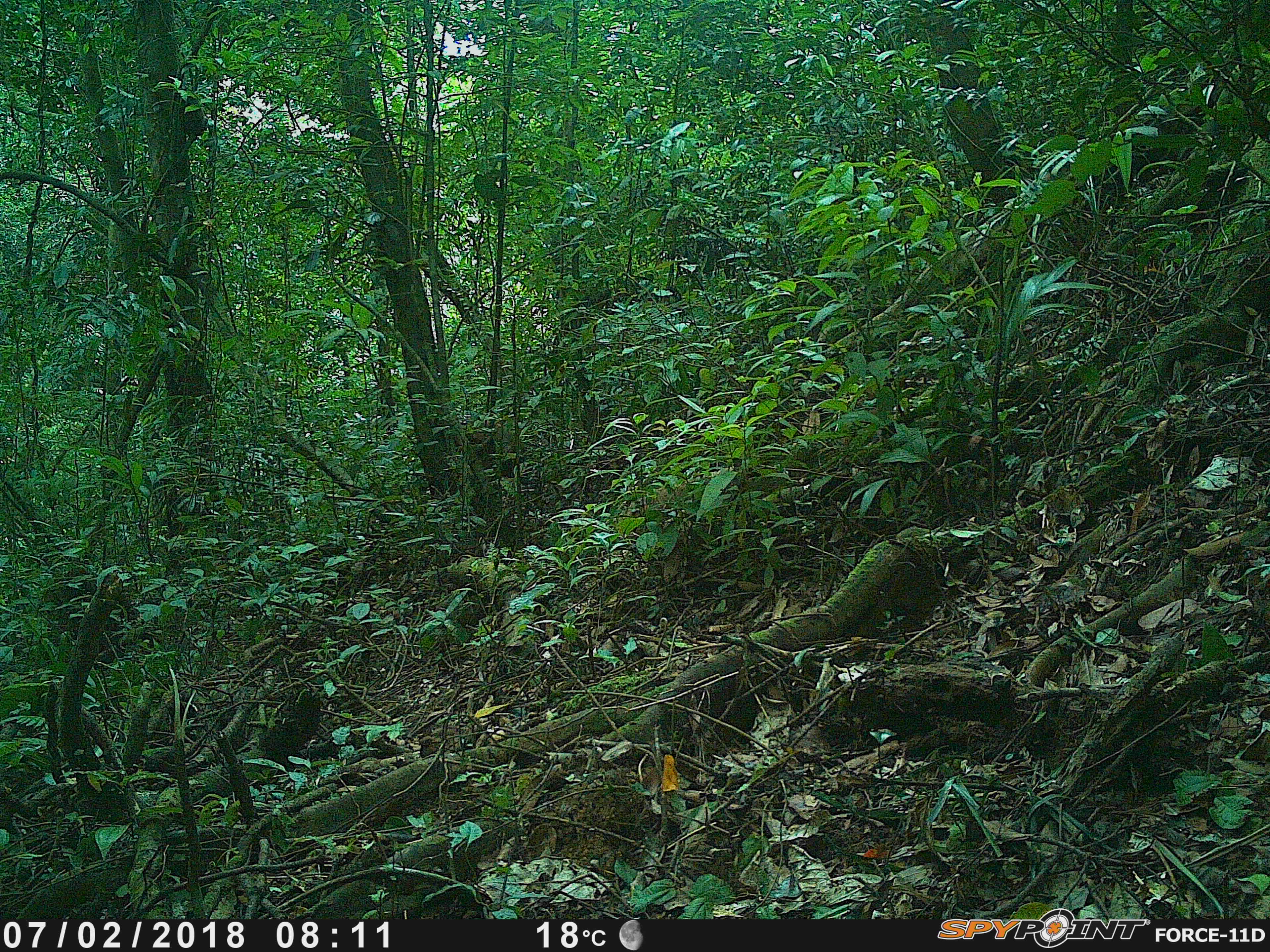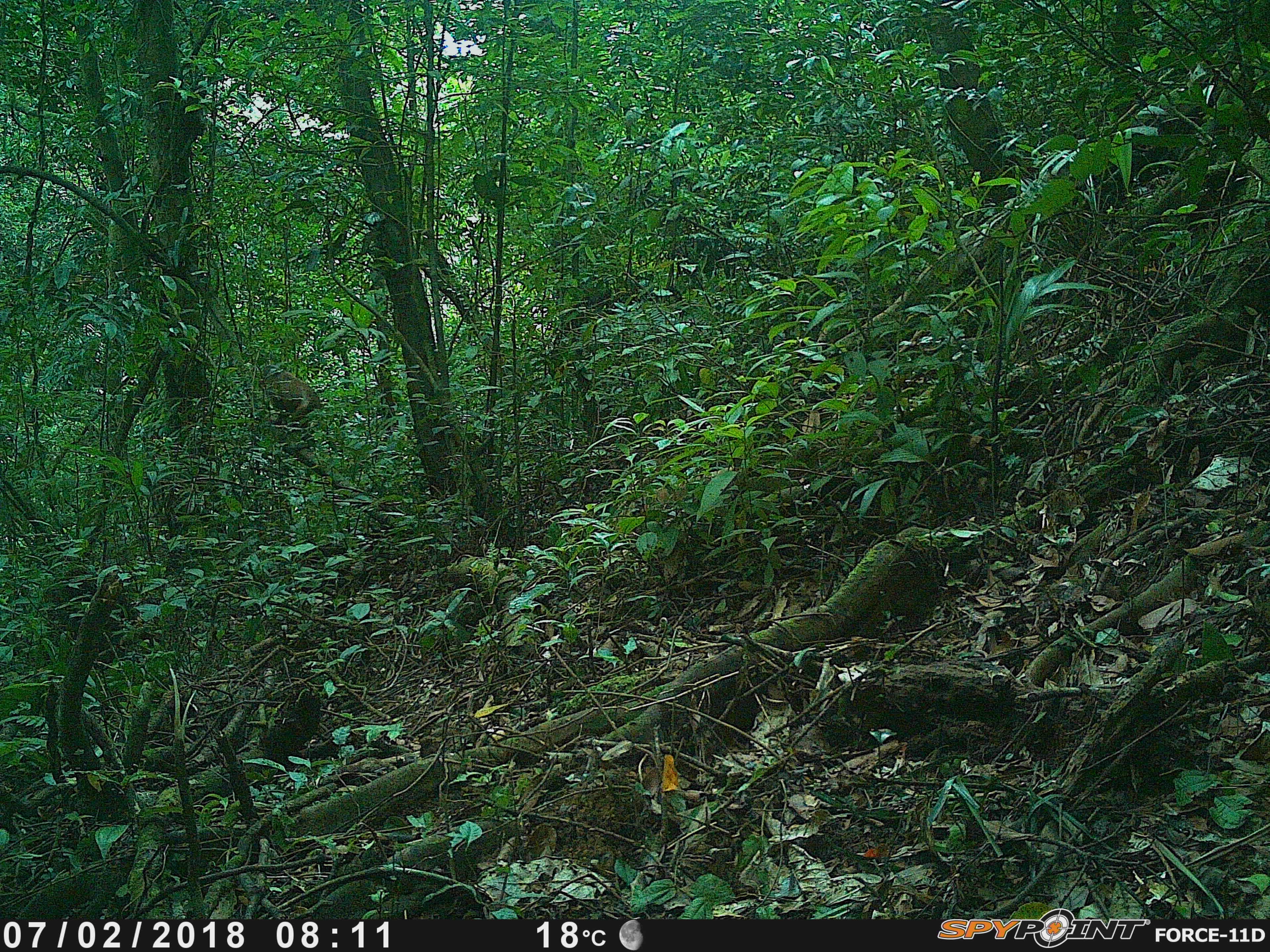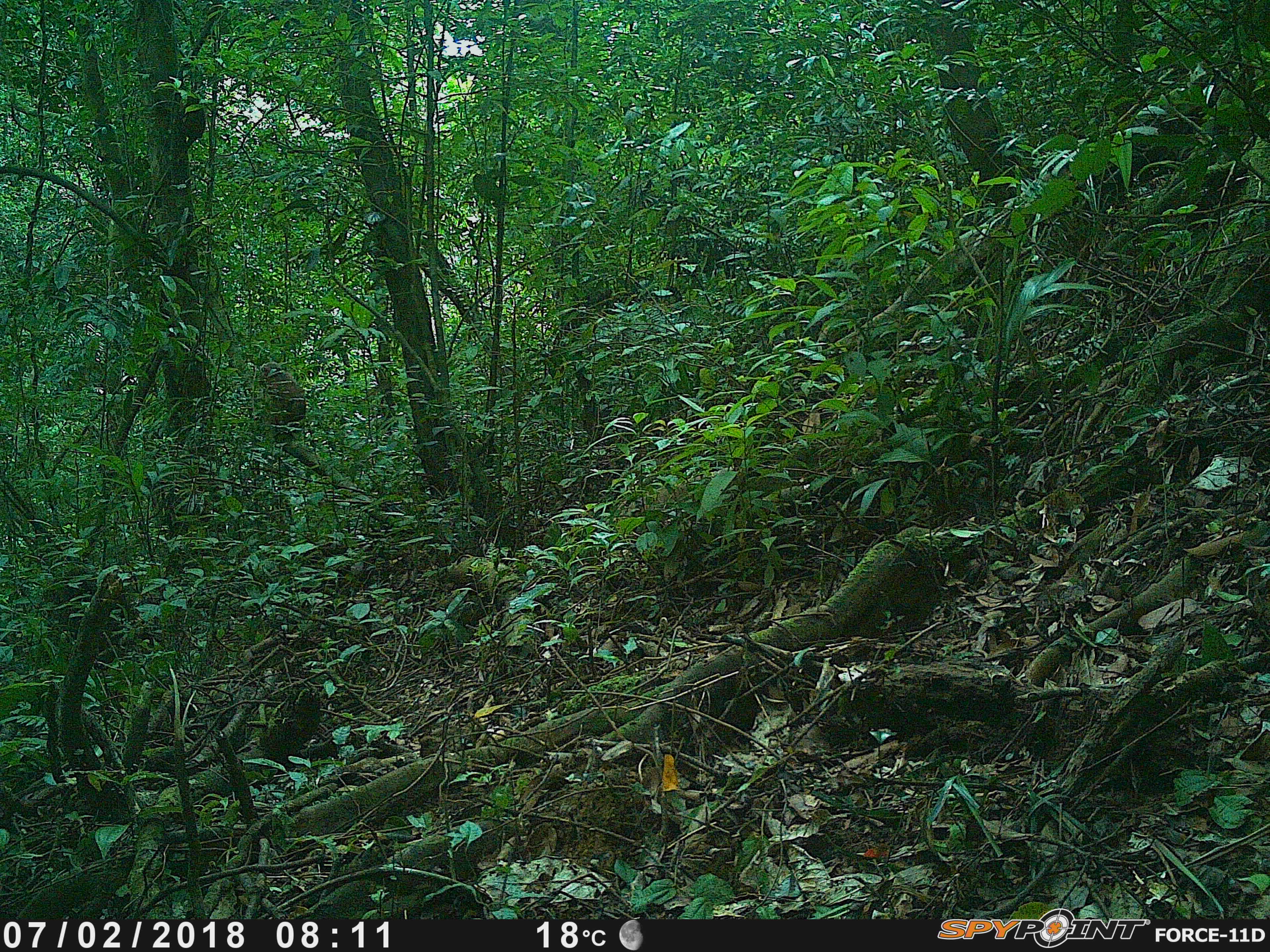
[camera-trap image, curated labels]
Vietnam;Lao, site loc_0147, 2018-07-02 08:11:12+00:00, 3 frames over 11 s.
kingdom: Animalia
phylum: Chordata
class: Mammalia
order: Primates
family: Cercopithecidae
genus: Macaca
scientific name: Macaca arctoides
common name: stump-tailed macaque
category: stump tailed macaque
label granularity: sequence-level